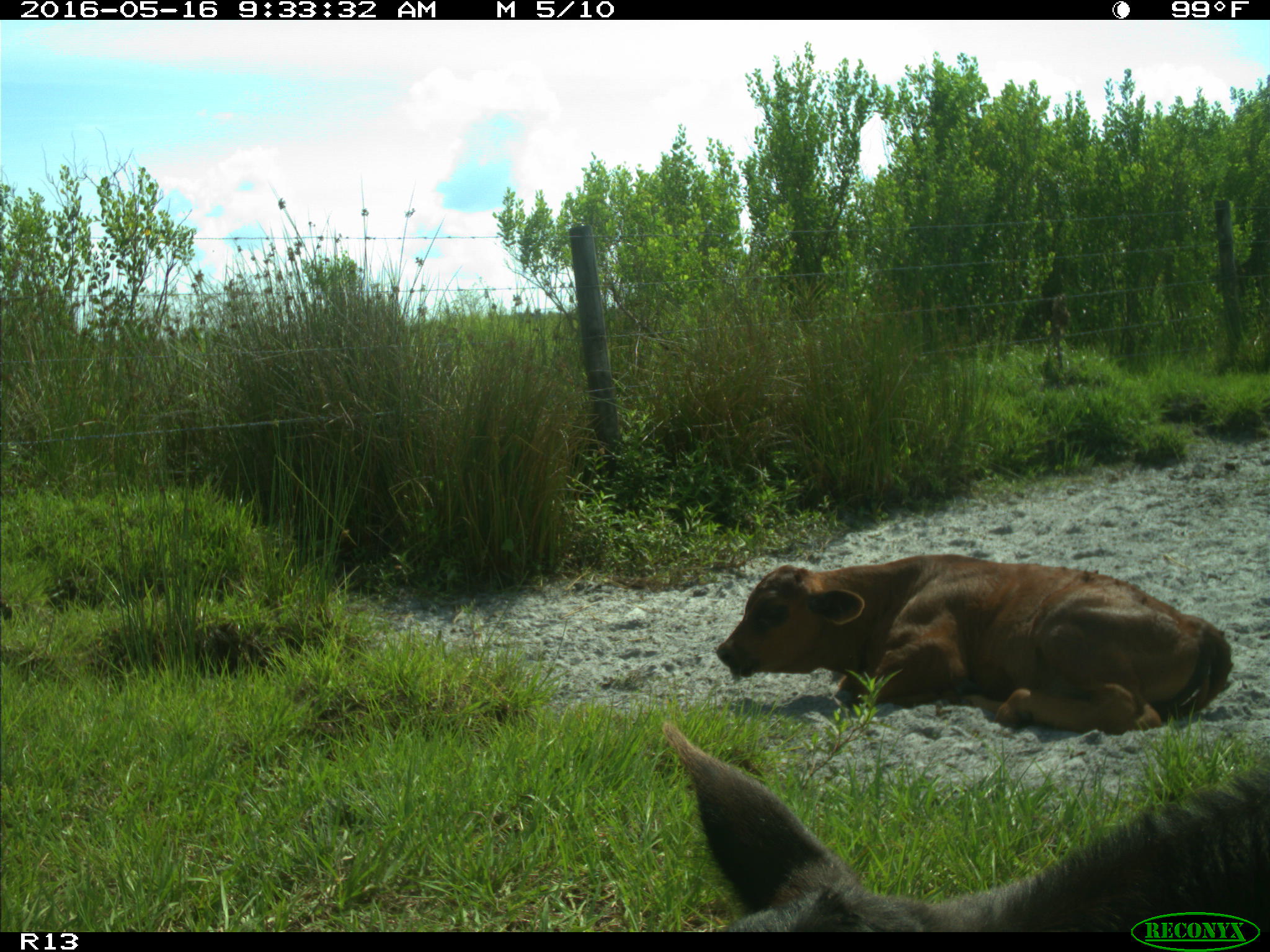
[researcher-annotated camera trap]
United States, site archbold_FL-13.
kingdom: Animalia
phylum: Chordata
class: Mammalia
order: Artiodactyla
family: Bovidae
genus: Bos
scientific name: Bos taurus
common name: domestic cow